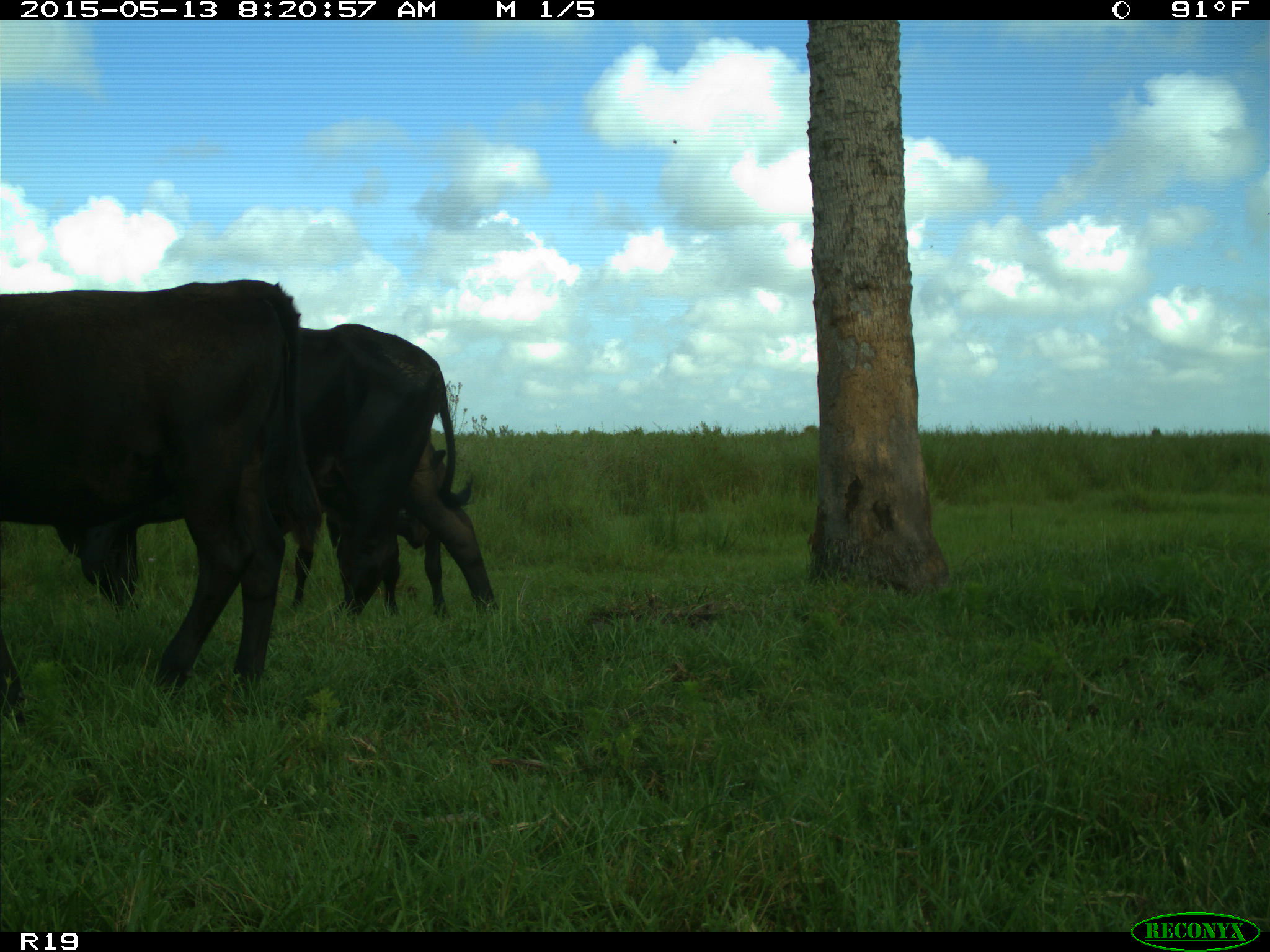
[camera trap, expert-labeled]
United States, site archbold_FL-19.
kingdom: Animalia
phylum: Chordata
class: Mammalia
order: Artiodactyla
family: Bovidae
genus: Bos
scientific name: Bos taurus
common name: domestic cow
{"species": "Bos taurus (domestic cow)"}